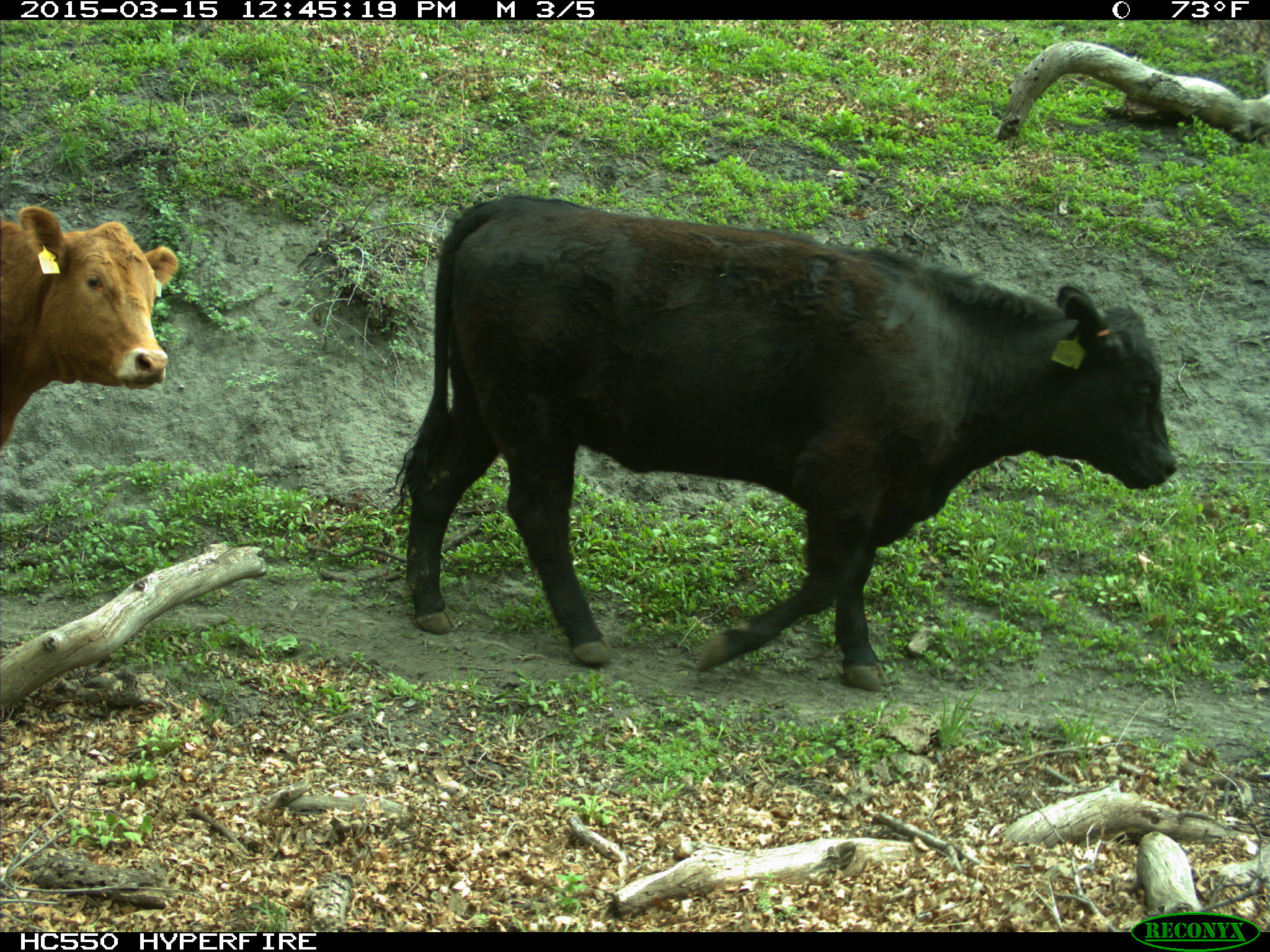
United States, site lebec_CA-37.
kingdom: Animalia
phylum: Chordata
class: Mammalia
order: Artiodactyla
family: Bovidae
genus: Bos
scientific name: Bos taurus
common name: domestic cow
Bos taurus (domestic cow).